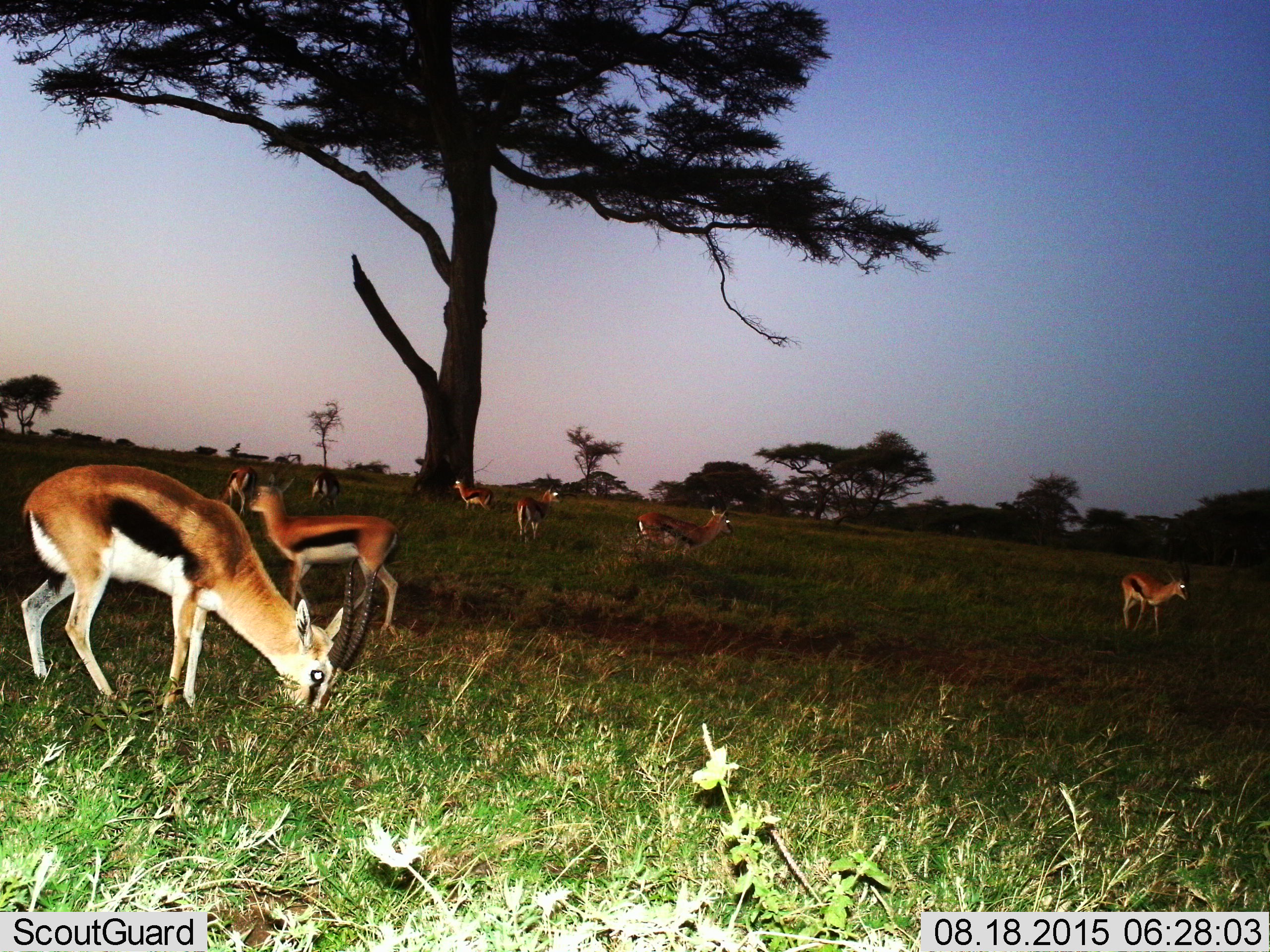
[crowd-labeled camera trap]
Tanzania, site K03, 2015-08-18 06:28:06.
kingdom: Animalia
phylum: Chordata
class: Mammalia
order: Artiodactyla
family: Bovidae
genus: Eudorcas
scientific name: Eudorcas thomsonii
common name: thomson's gazelle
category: gazellethomsons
Gazellethomsons (thomson's gazelle) (Eudorcas thomsonii), count 8. Behavior (volunteer vote fractions): standing 100%, resting 0%, moving 40%, interacting 0%. Young present (vote fraction): 20%. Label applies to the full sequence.